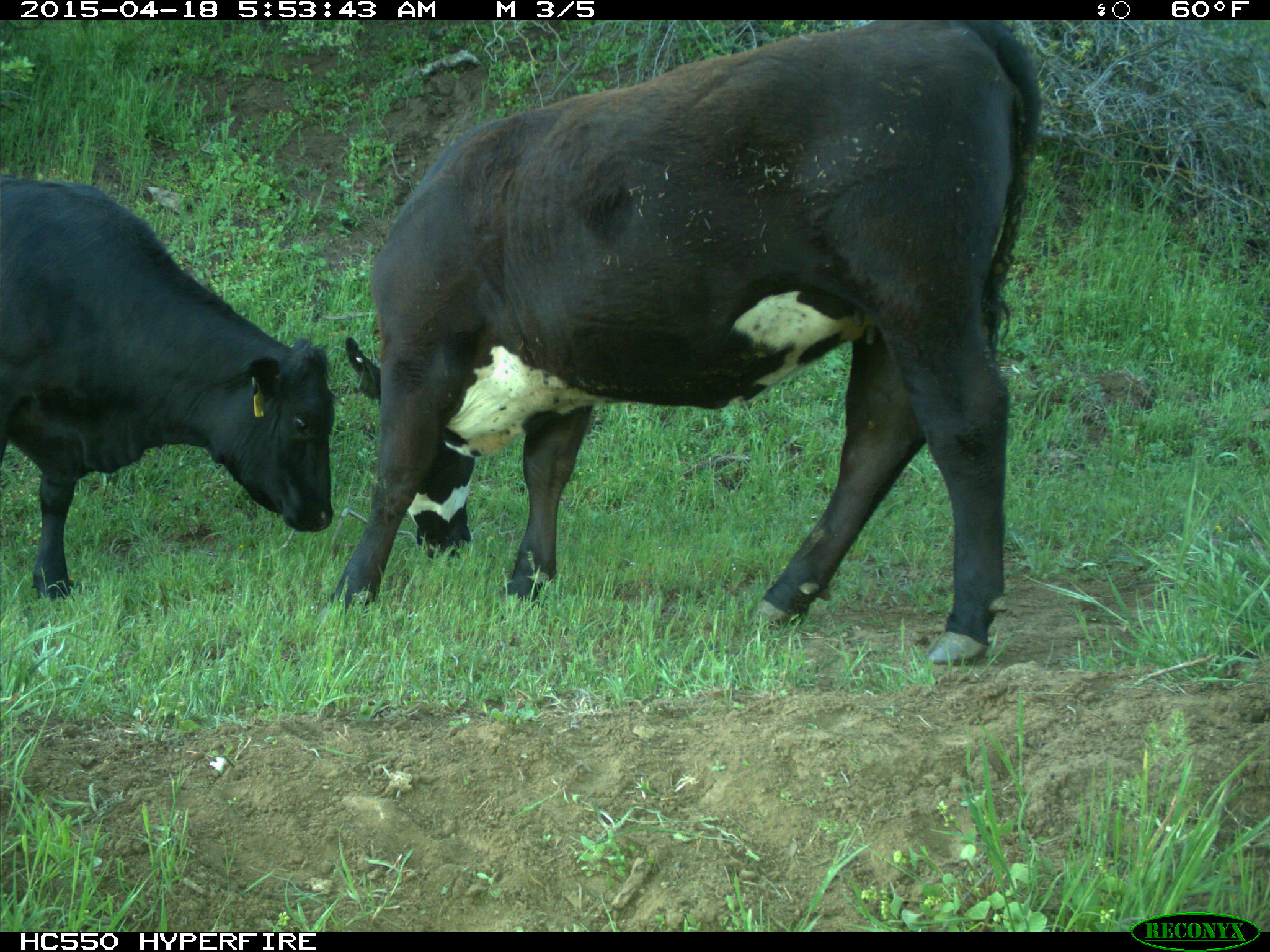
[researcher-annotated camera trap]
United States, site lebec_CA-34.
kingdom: Animalia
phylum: Chordata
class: Mammalia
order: Artiodactyla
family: Bovidae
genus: Bos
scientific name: Bos taurus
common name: domestic cow